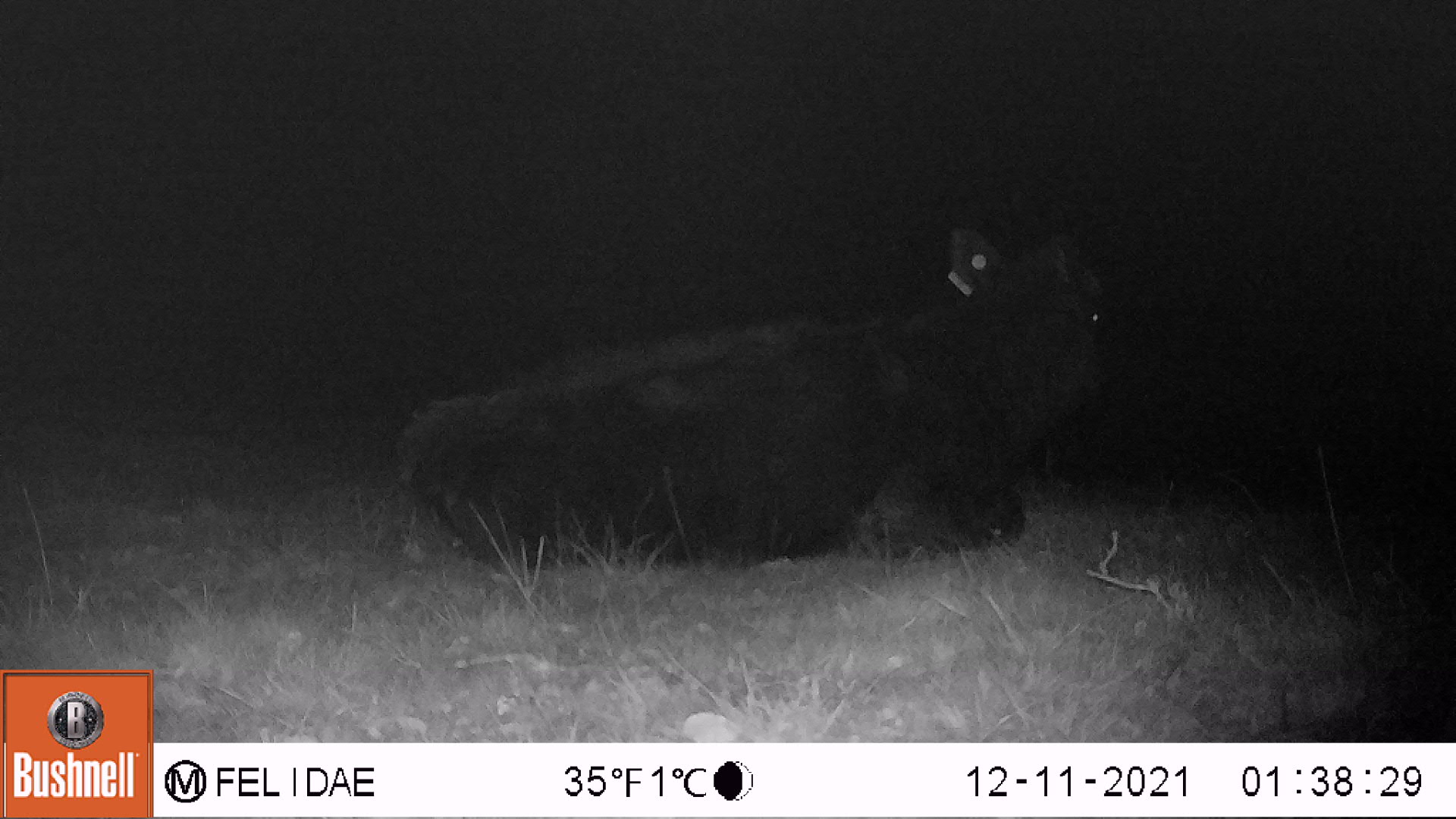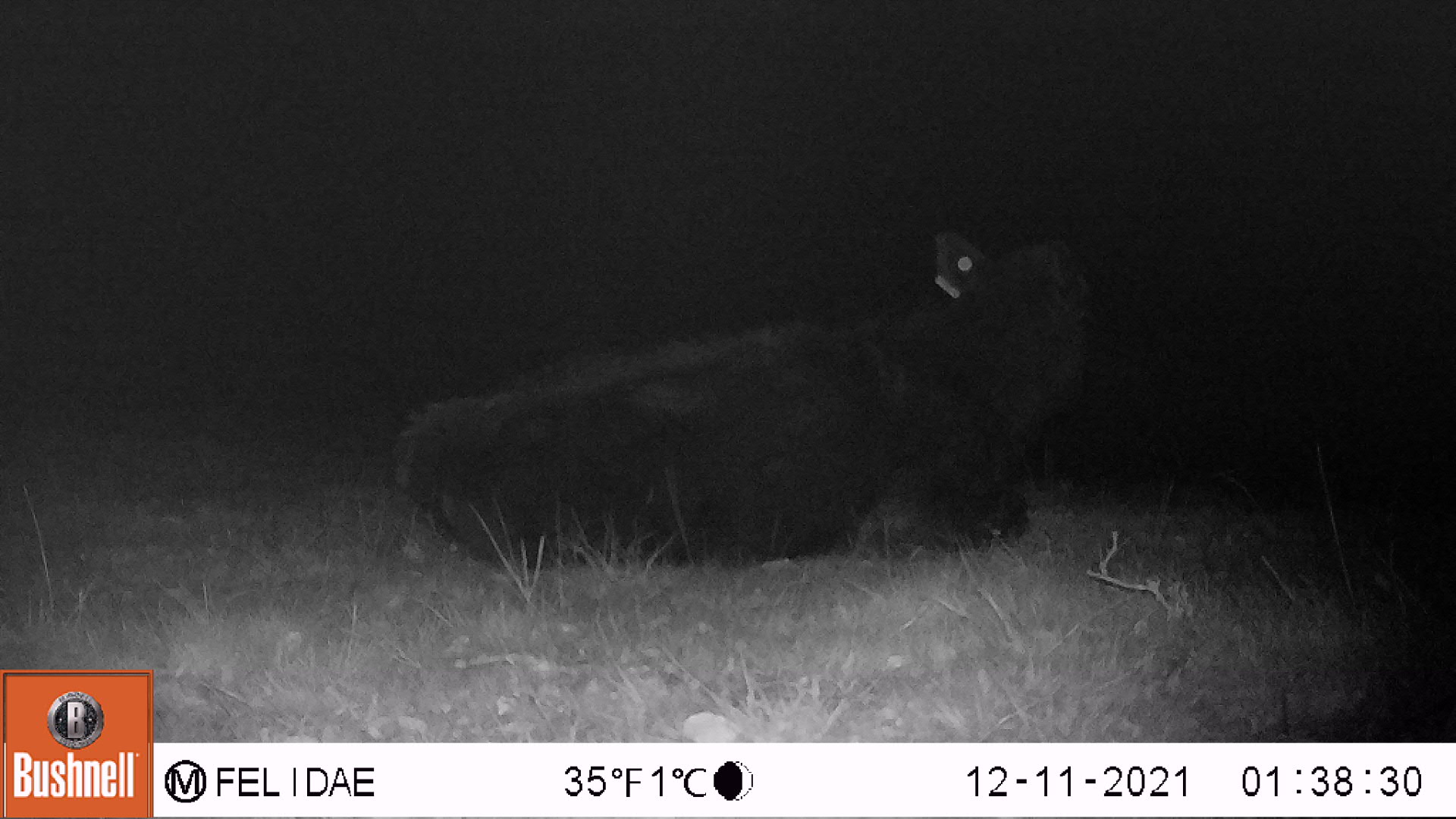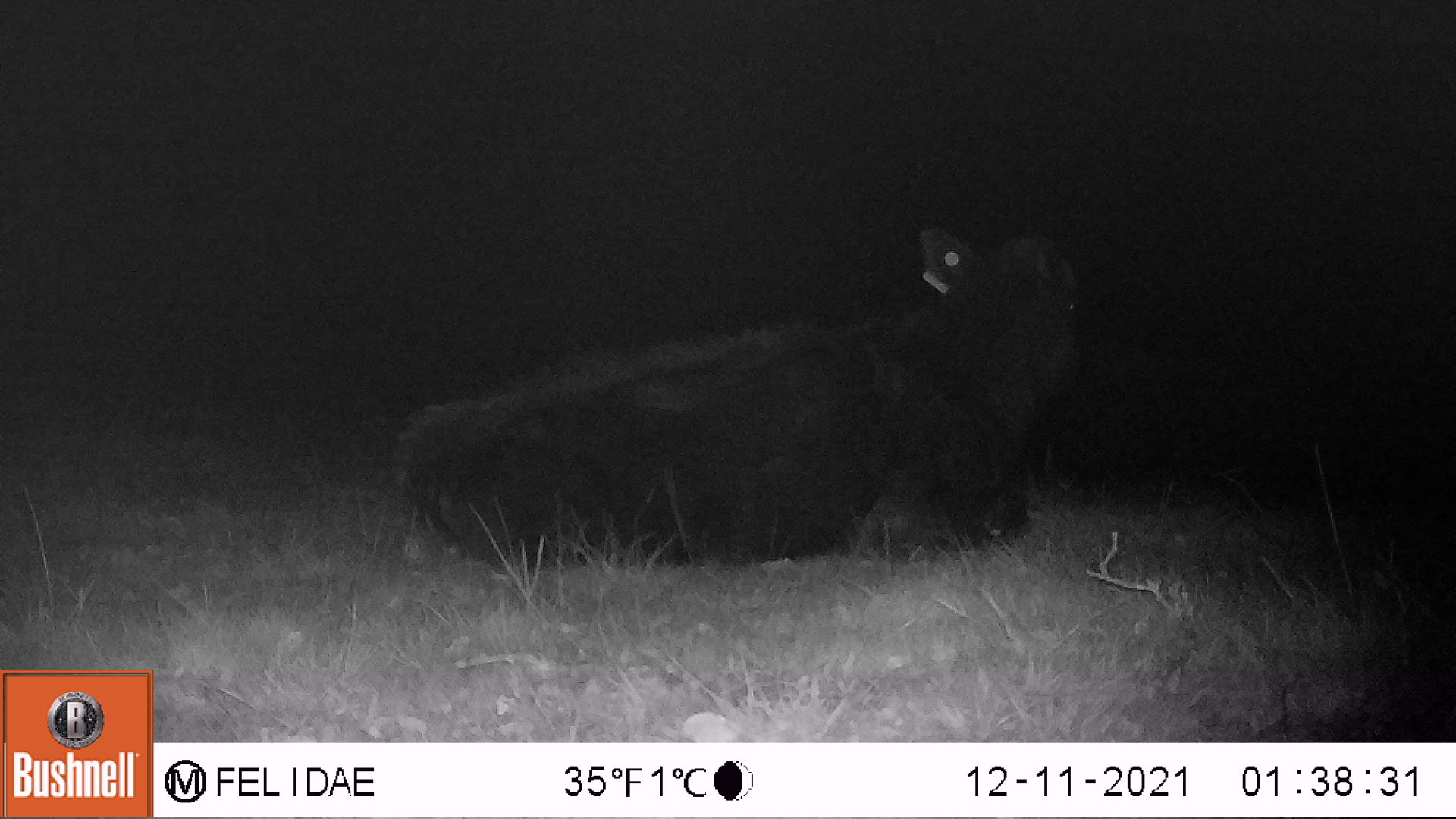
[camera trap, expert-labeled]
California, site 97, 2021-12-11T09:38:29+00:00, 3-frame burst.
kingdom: Animalia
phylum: Chordata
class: Mammalia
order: Artiodactyla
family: Bovidae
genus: Bos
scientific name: Bos taurus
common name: domestic cattle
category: cattle